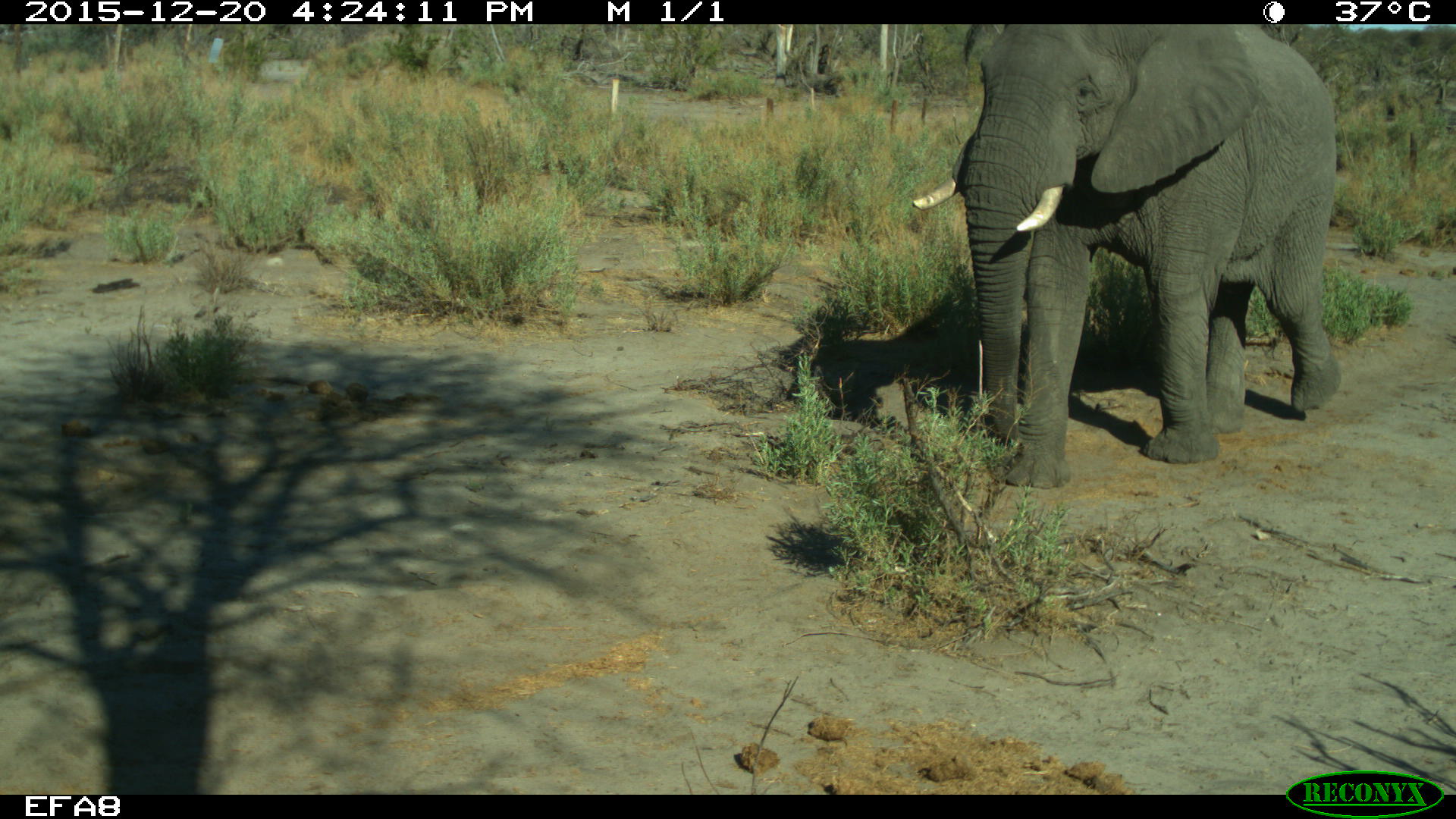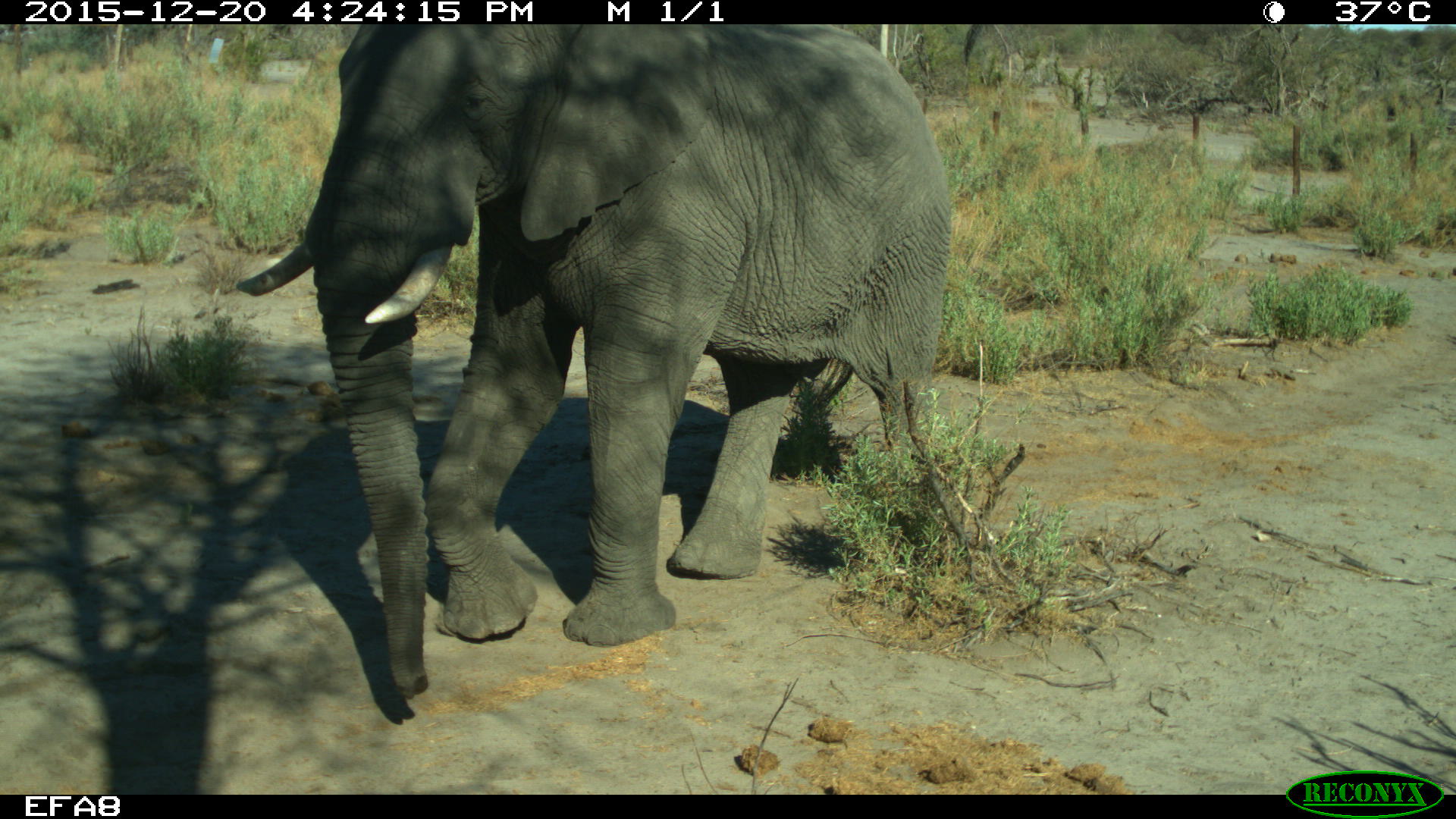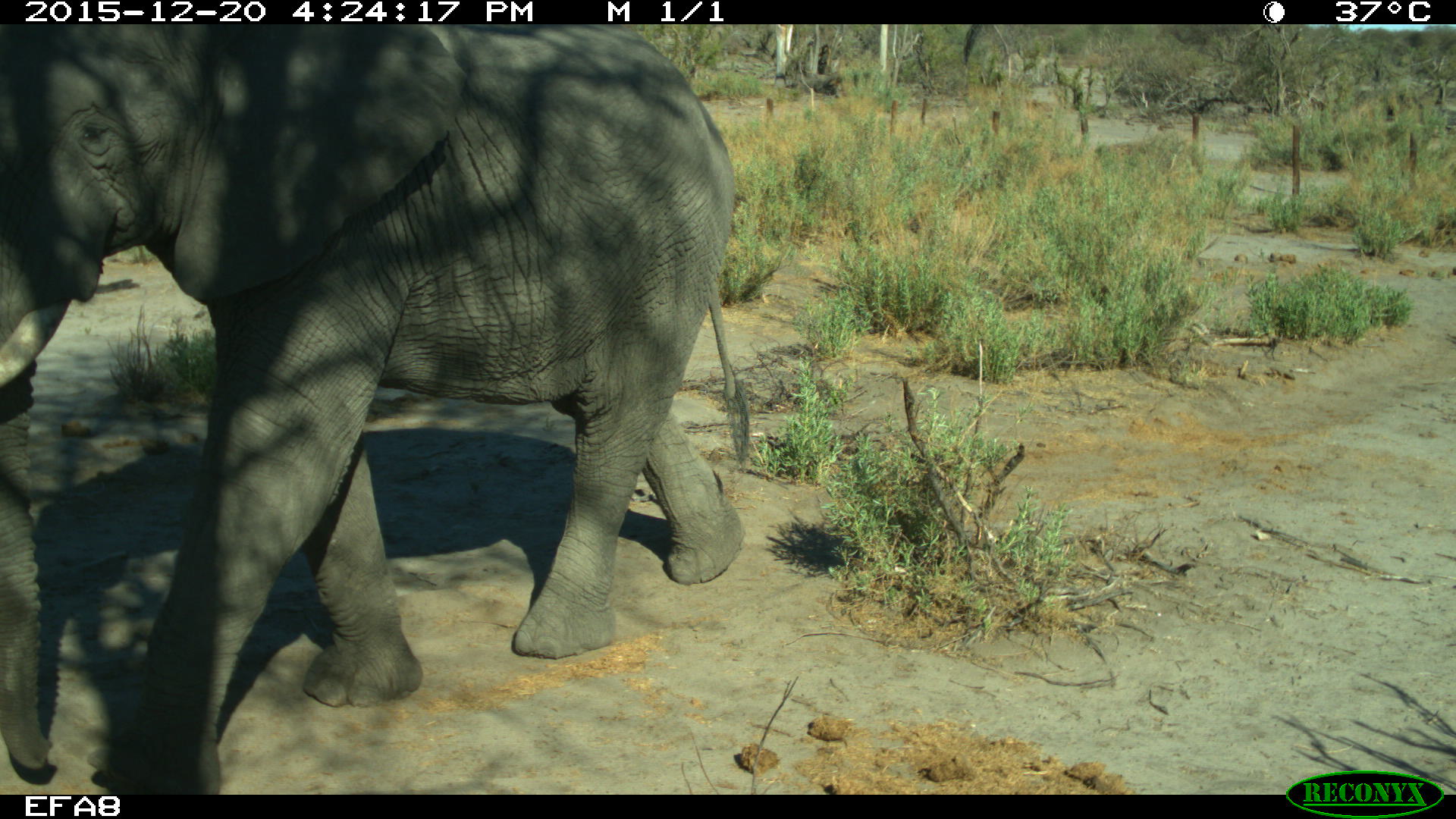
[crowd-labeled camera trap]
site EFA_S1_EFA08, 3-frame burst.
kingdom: Animalia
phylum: Chordata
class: Mammalia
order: Proboscidea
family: Elephantidae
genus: Loxodonta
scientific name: Loxodonta africana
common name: african bush elephant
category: elephant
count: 1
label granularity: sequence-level